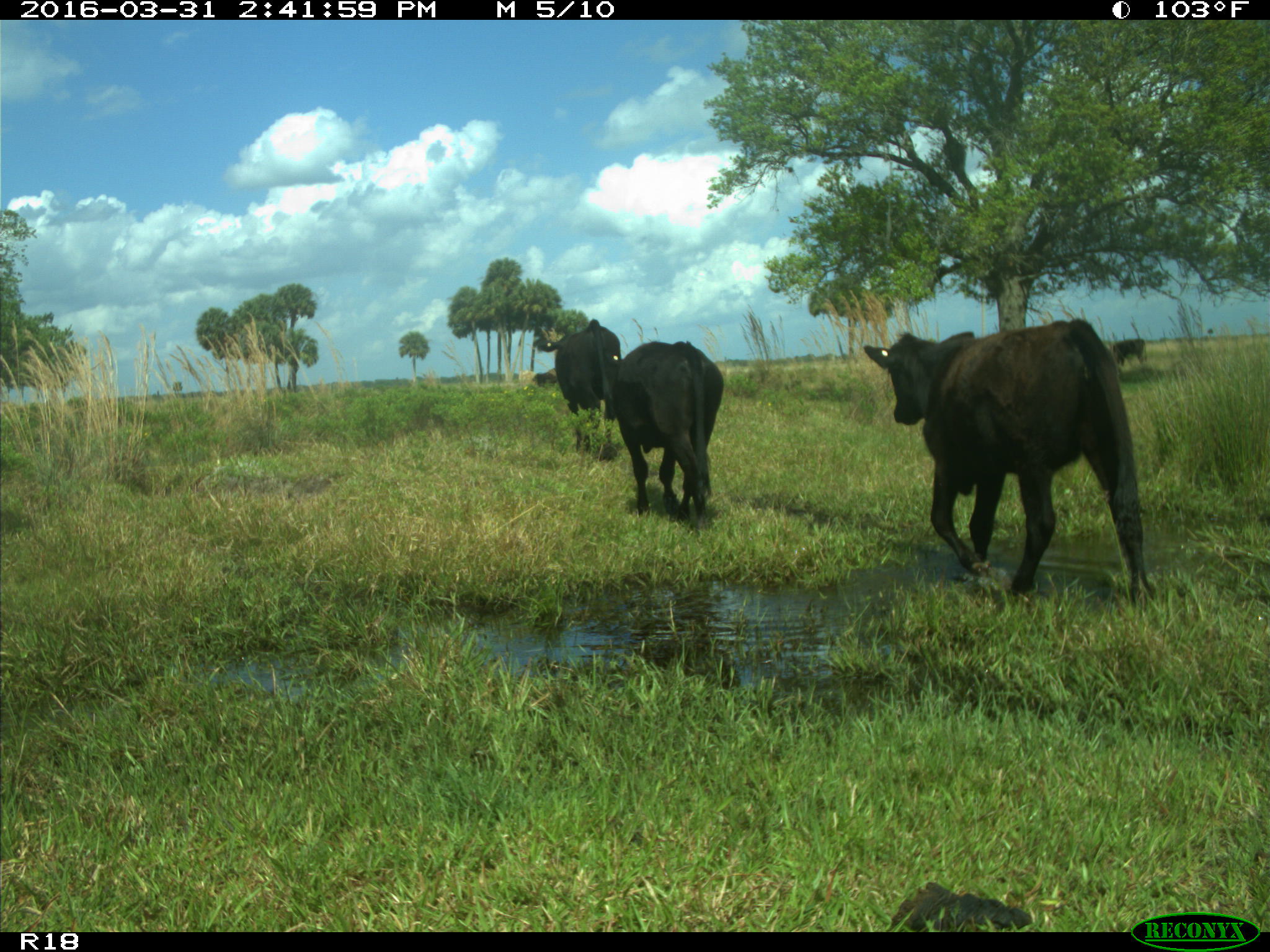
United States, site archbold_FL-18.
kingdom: Animalia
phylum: Chordata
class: Mammalia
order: Artiodactyla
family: Bovidae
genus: Bos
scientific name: Bos taurus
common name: domestic cow